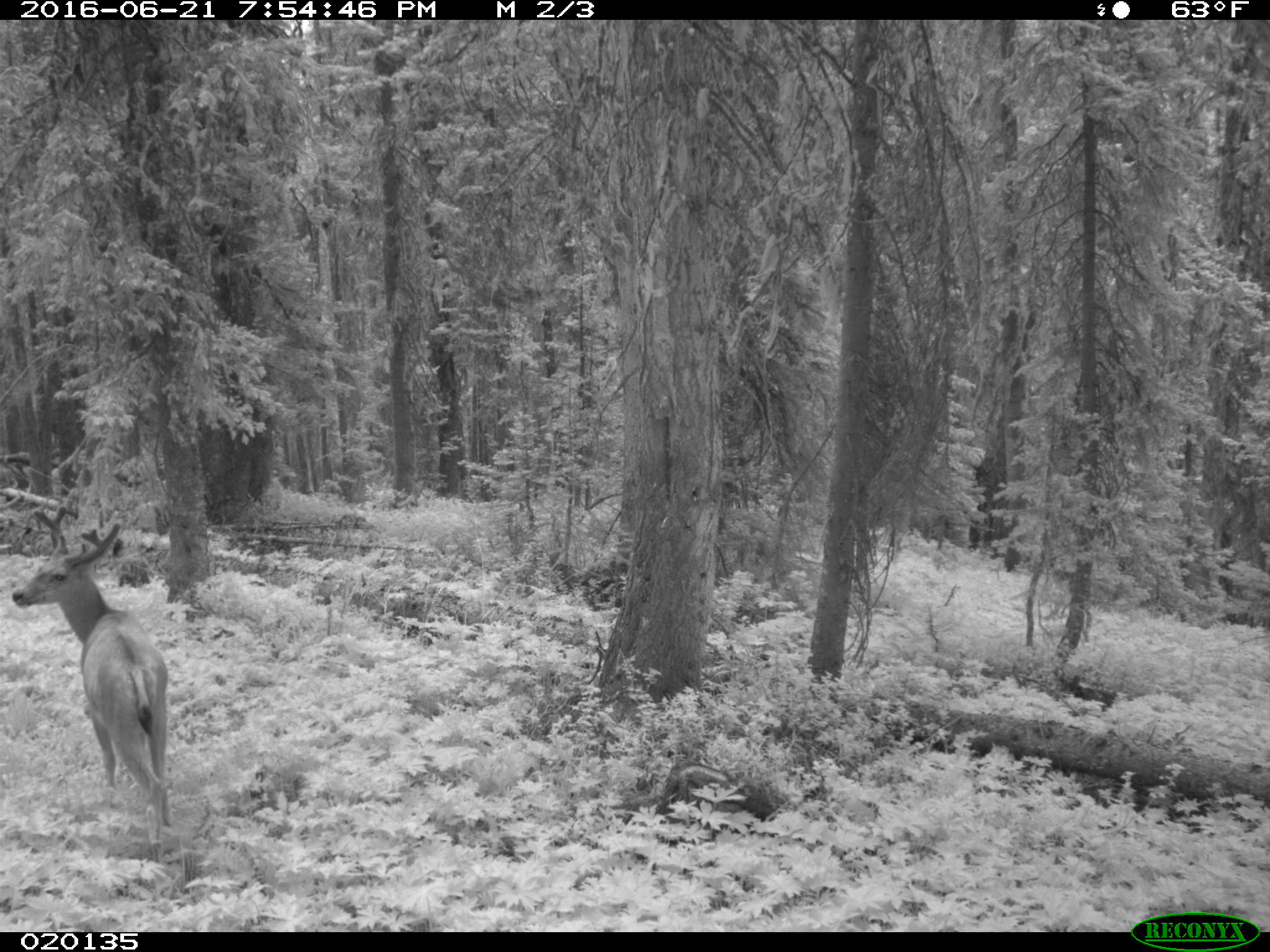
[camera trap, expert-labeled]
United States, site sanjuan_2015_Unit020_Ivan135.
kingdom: Animalia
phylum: Chordata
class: Mammalia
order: Artiodactyla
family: Cervidae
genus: Odocoileus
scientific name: Odocoileus hemionus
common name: mule deer